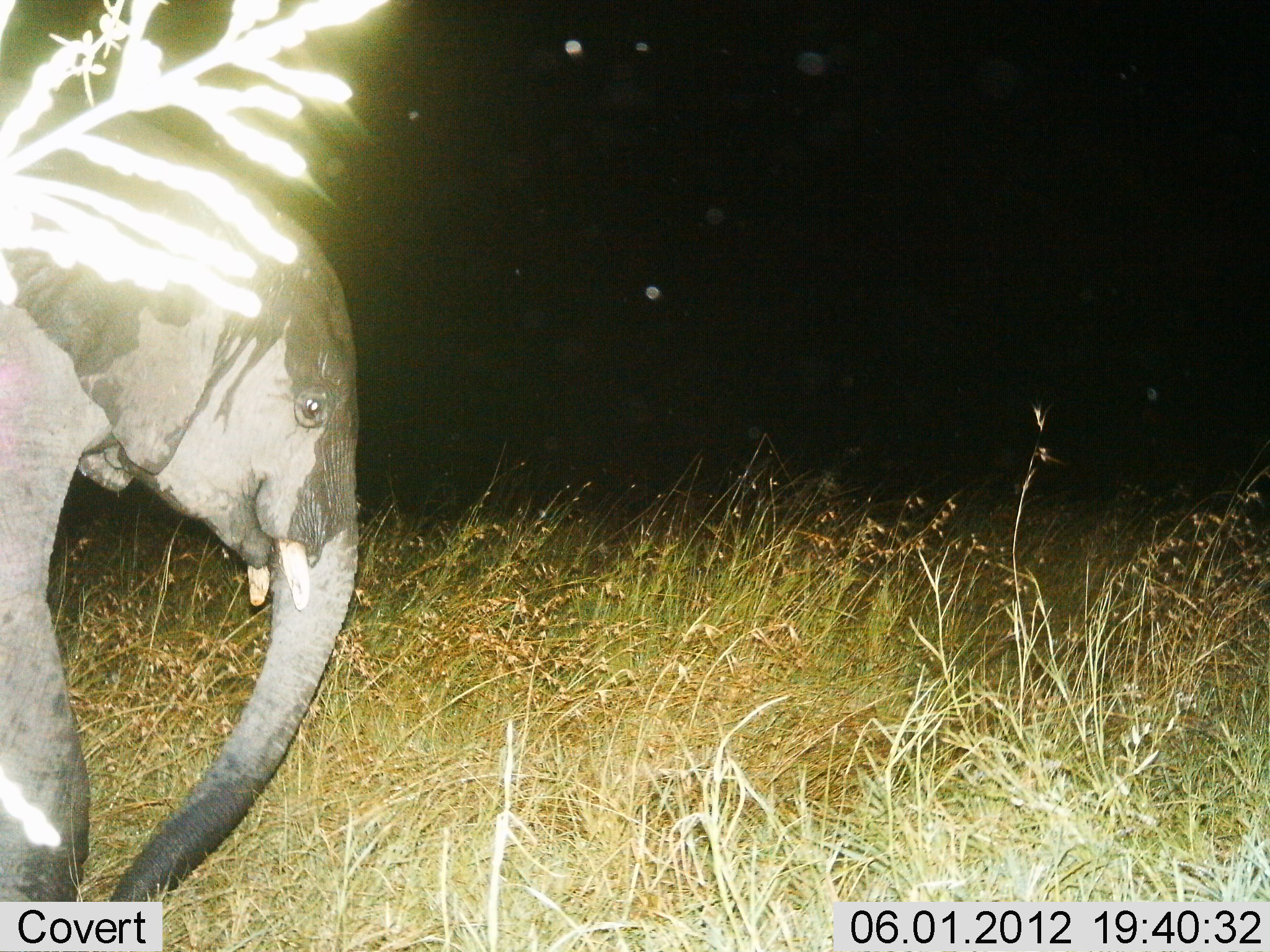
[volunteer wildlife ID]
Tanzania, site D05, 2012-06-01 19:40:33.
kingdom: Animalia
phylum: Chordata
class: Mammalia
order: Proboscidea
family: Elephantidae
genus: Loxodonta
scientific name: Loxodonta africana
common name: african bush elephant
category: elephant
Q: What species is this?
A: Elephant (african bush elephant) (Loxodonta africana).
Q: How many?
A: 1.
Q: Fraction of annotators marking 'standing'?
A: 50%.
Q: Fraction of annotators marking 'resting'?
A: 0%.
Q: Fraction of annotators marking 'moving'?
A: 50%.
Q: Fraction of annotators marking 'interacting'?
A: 0%.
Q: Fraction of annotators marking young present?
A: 70%.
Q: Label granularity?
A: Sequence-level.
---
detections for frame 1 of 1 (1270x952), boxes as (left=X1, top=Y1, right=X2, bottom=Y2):
animal: (left=0, top=79, right=356, bottom=902)